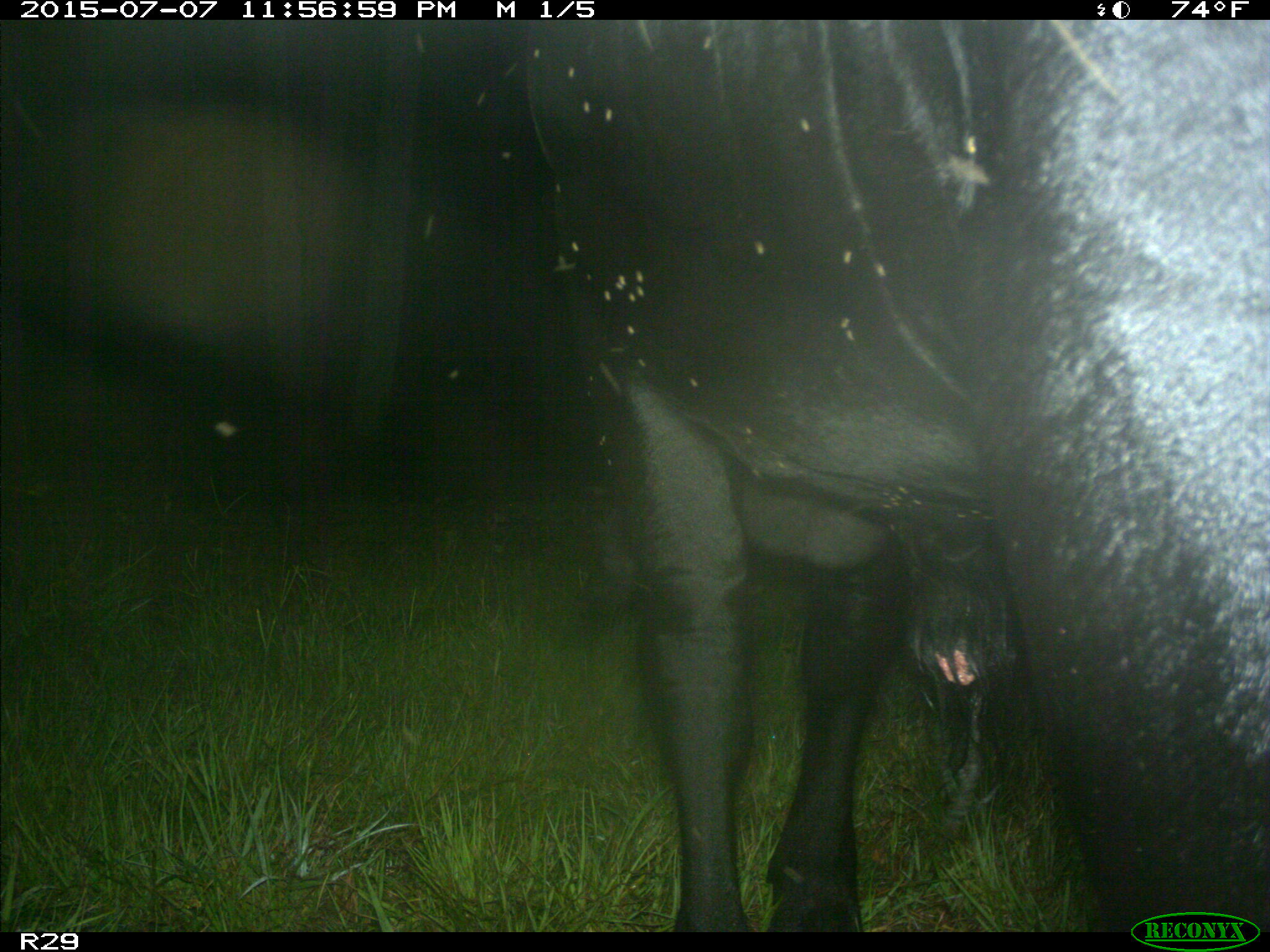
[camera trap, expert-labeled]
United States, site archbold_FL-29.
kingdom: Animalia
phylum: Chordata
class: Mammalia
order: Artiodactyla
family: Bovidae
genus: Bos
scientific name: Bos taurus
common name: domestic cow